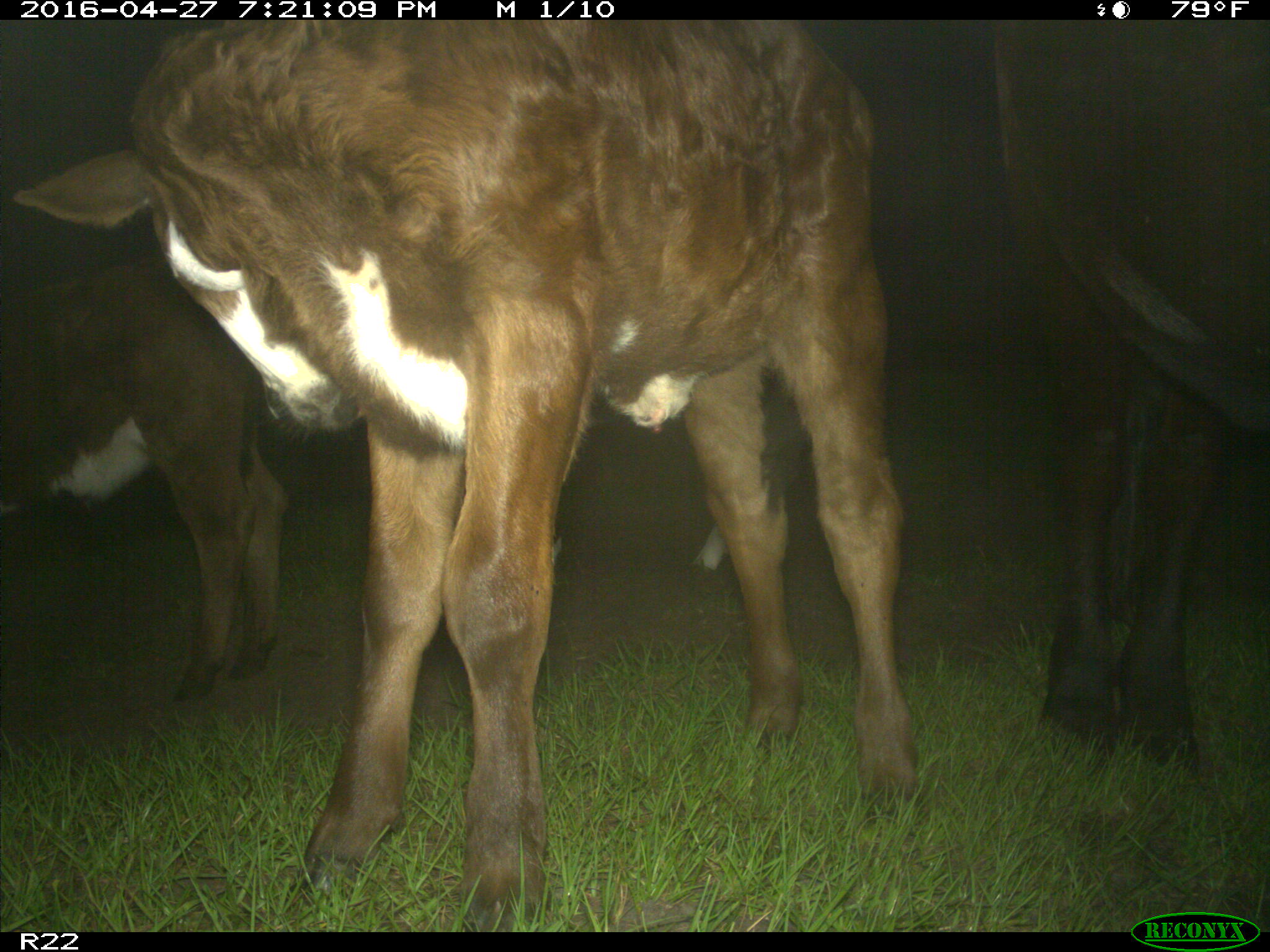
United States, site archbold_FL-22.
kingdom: Animalia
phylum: Chordata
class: Mammalia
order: Artiodactyla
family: Bovidae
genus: Bos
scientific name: Bos taurus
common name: domestic cow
Bos taurus (domestic cow).